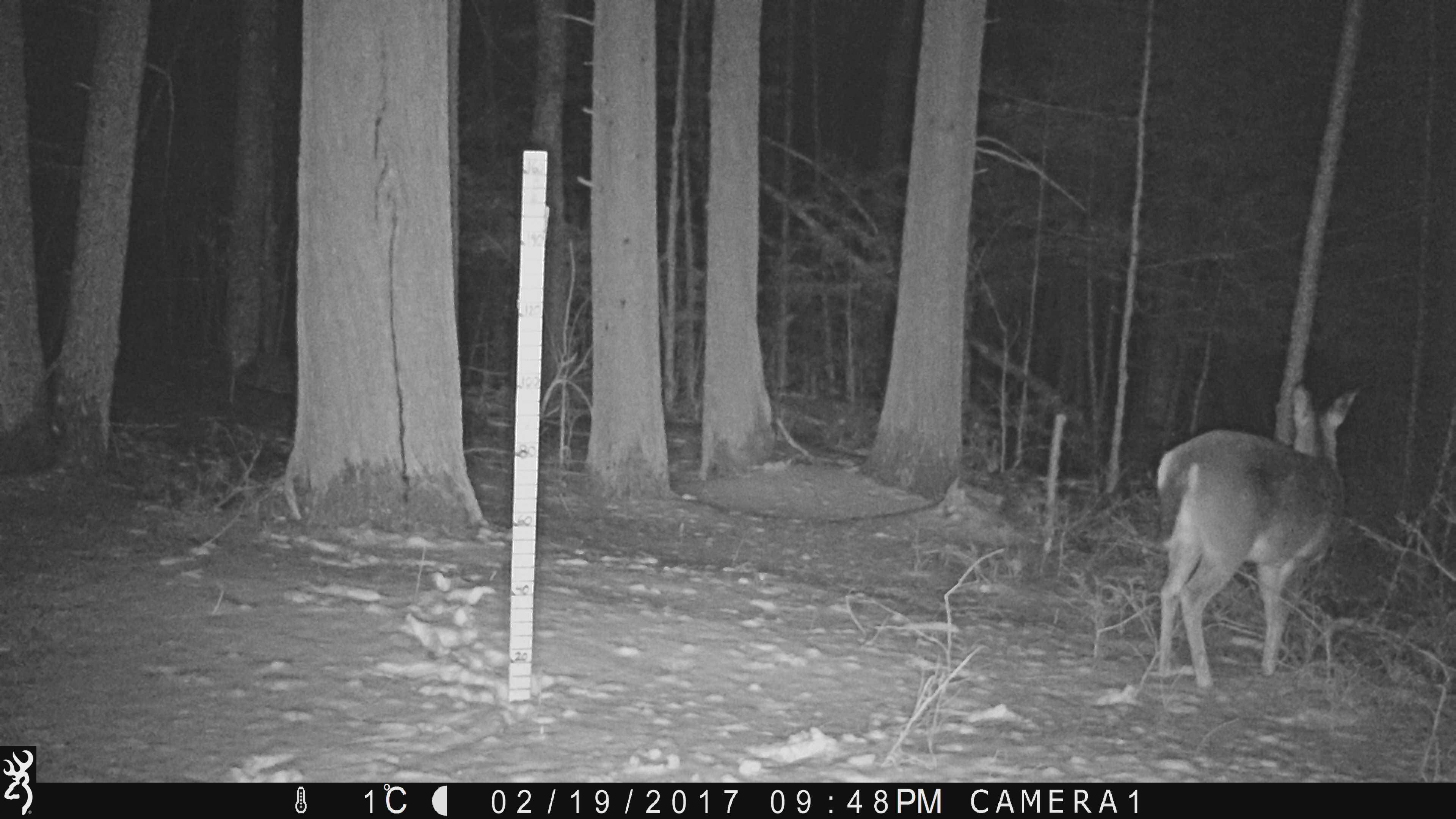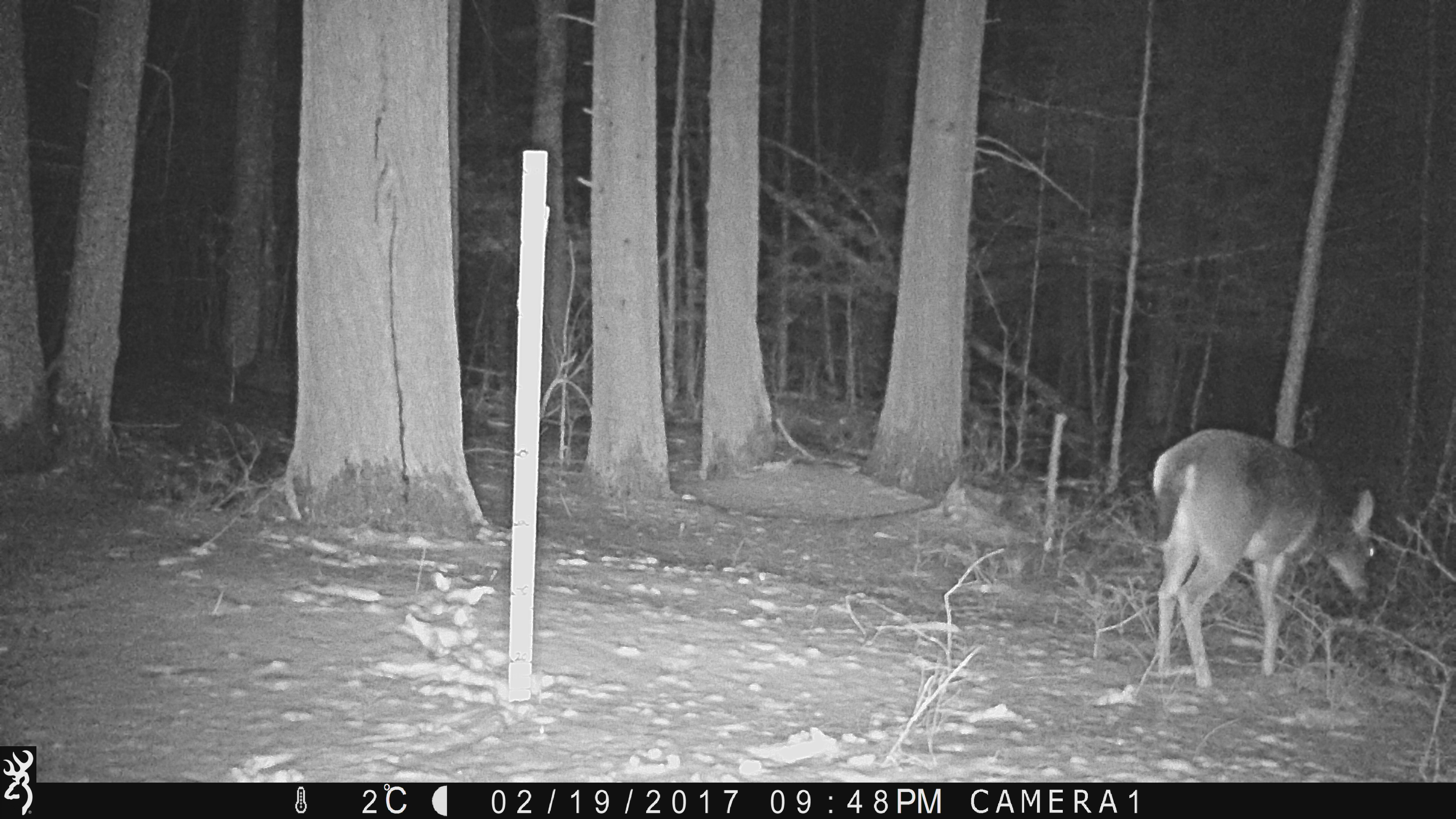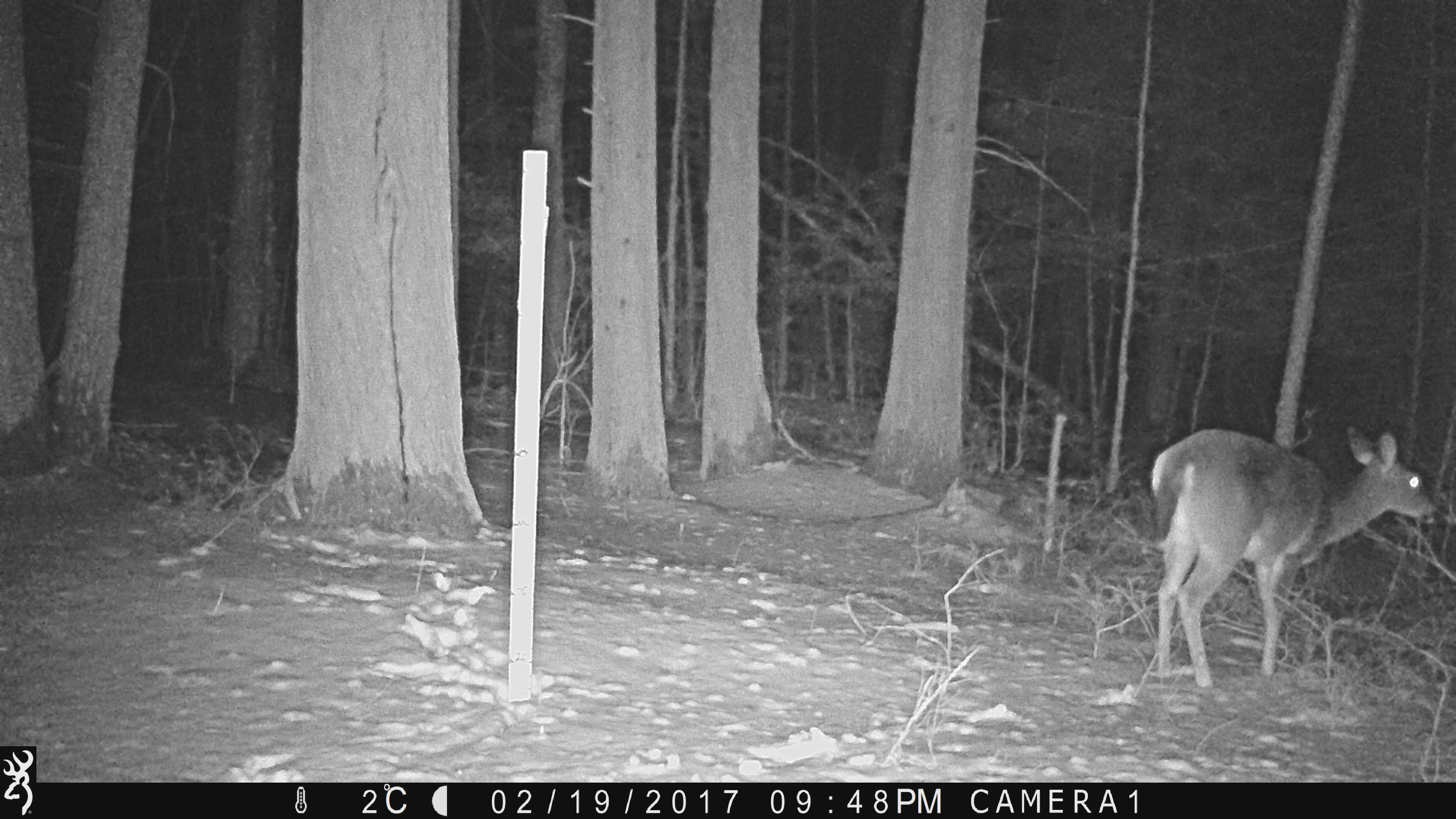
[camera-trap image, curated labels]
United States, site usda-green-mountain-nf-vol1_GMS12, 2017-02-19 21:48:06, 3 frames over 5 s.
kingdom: Animalia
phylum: Chordata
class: Mammalia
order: Artiodactyla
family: Cervidae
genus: Odocoileus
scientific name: Odocoileus virginianus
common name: white-tailed deer